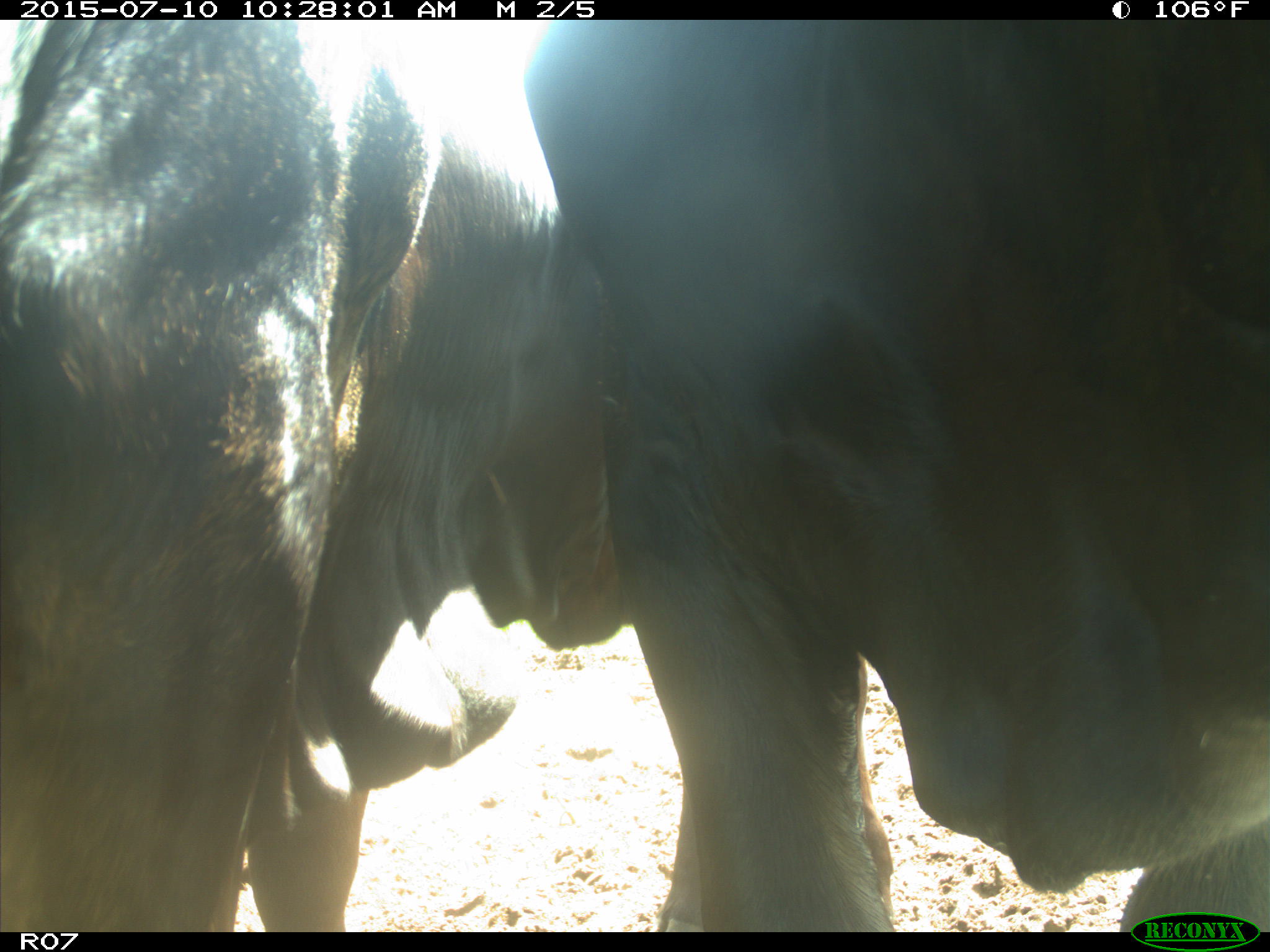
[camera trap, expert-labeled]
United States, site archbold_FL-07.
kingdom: Animalia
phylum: Chordata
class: Mammalia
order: Artiodactyla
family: Bovidae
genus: Bos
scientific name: Bos taurus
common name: domestic cow